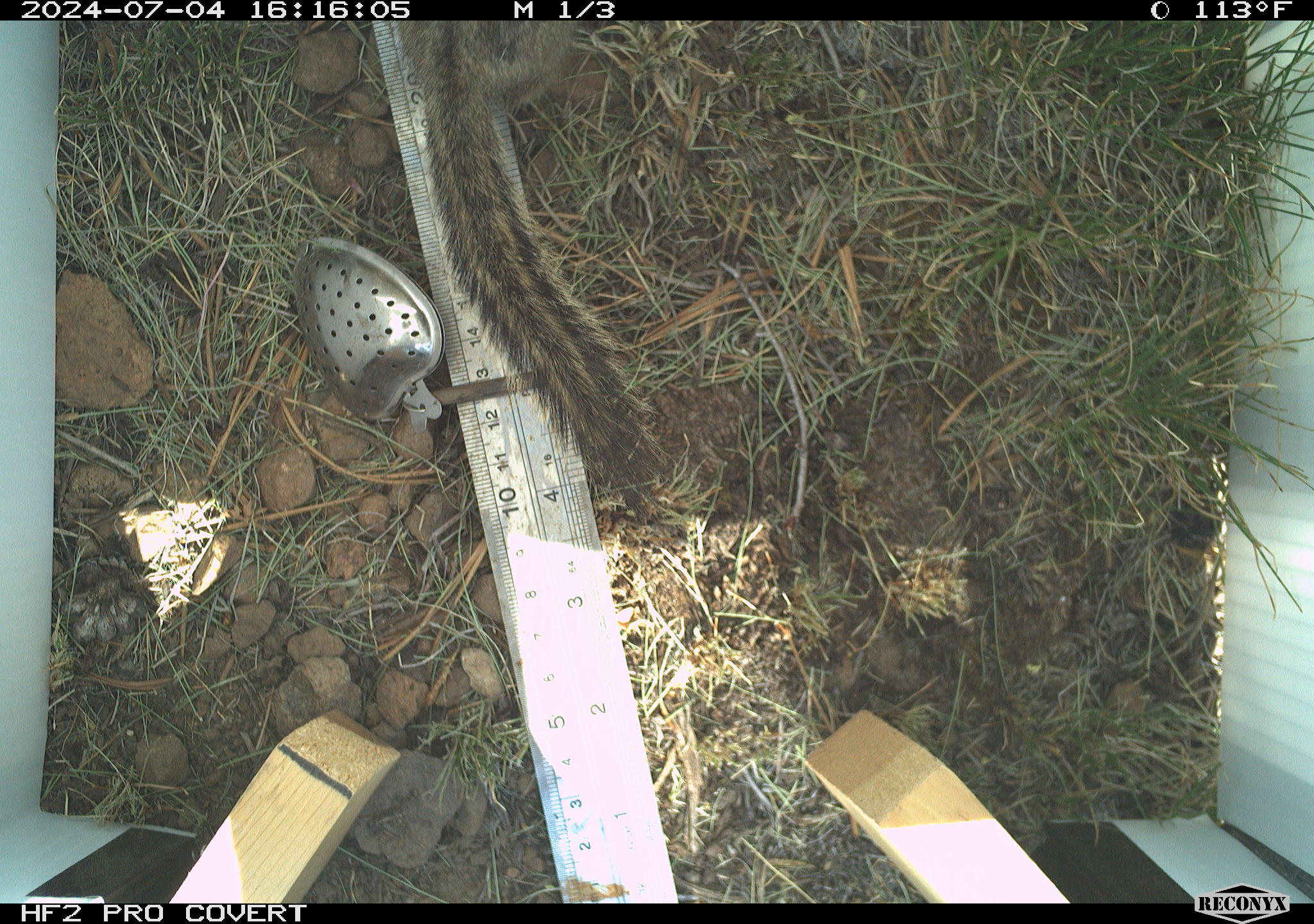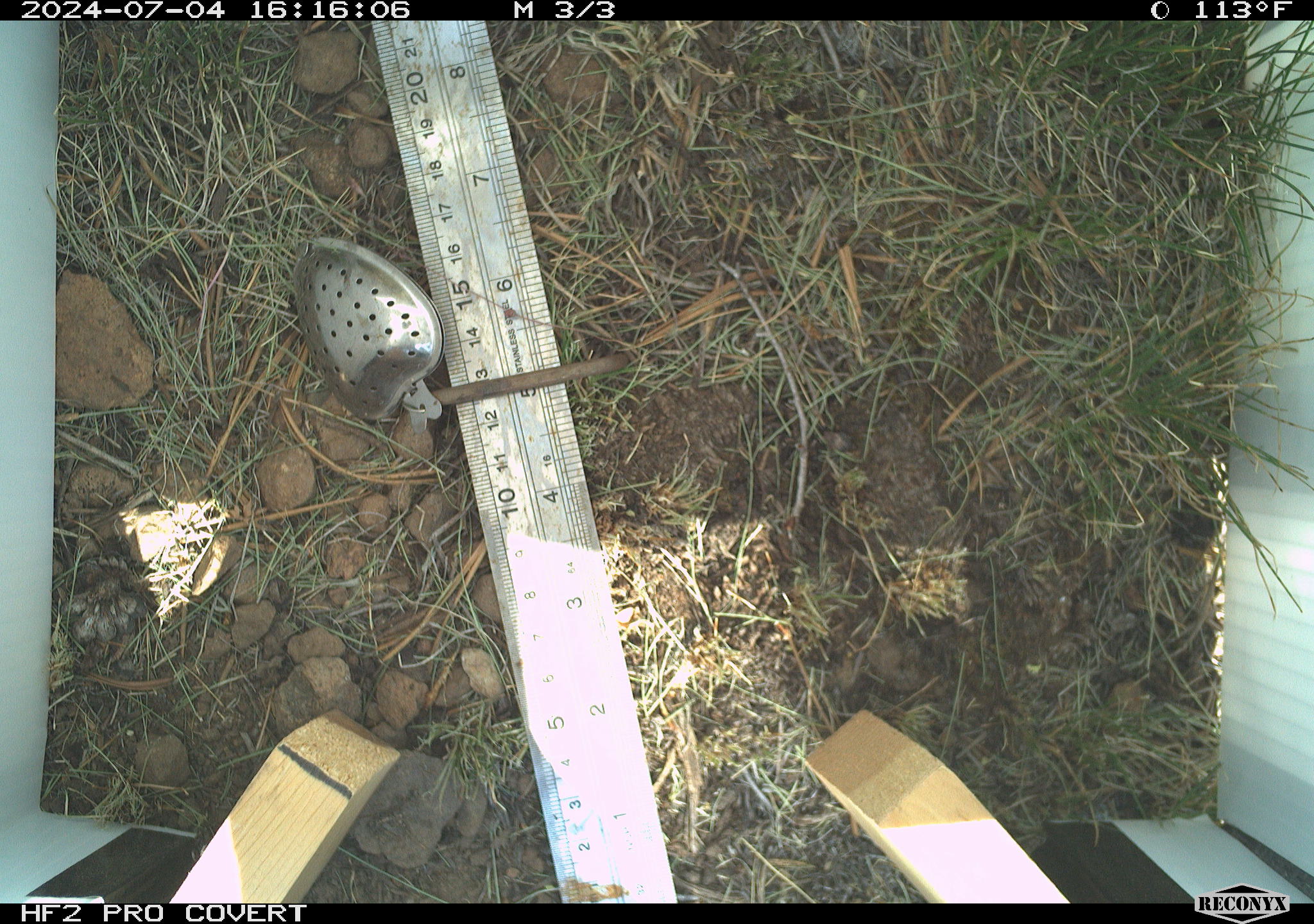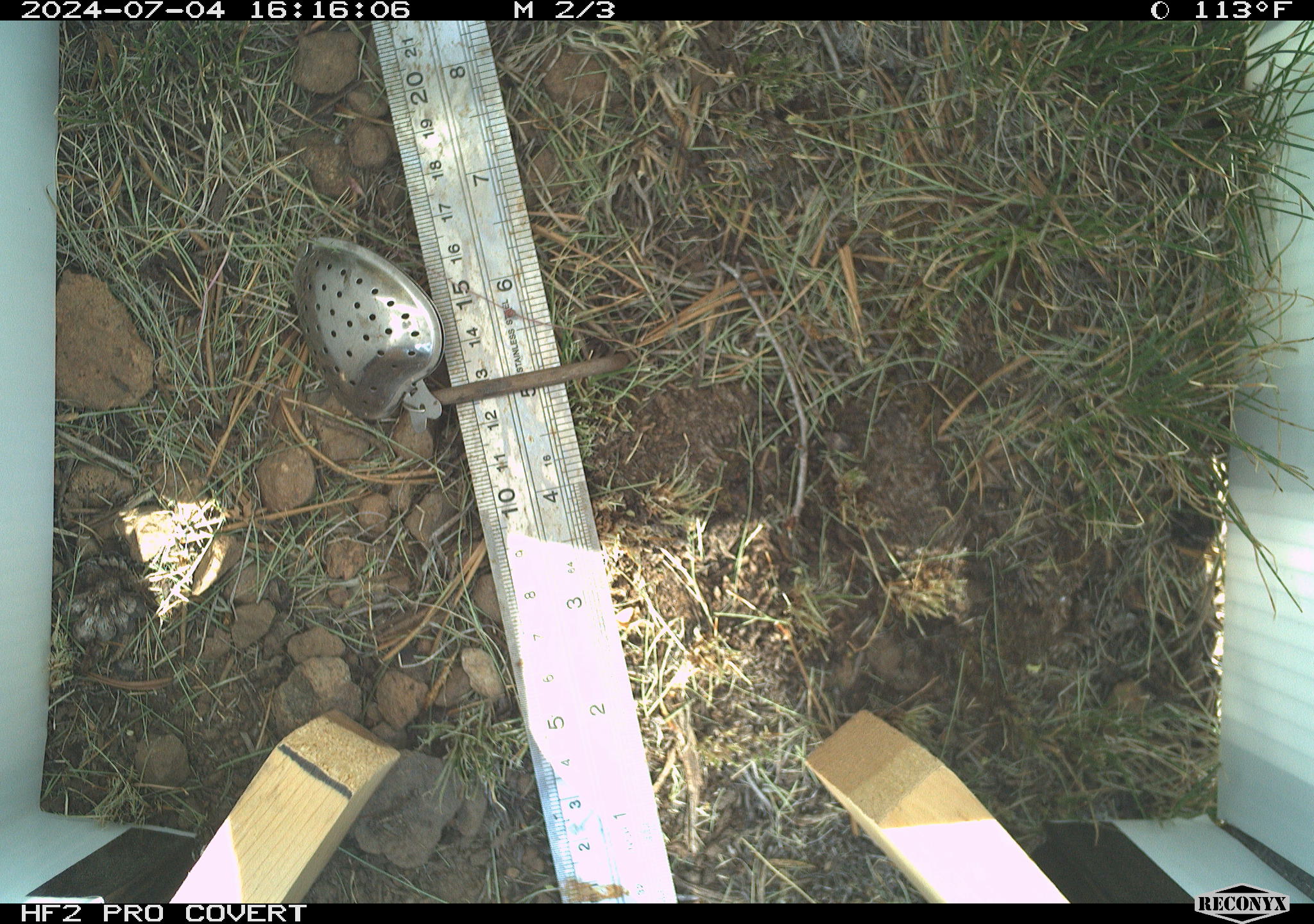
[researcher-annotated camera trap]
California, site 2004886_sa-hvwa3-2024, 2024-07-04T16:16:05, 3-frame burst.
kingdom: Animalia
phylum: Chordata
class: Mammalia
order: Rodentia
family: Sciuridae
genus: Neotamias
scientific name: Neotamias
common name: western chipmunks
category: neotamias species